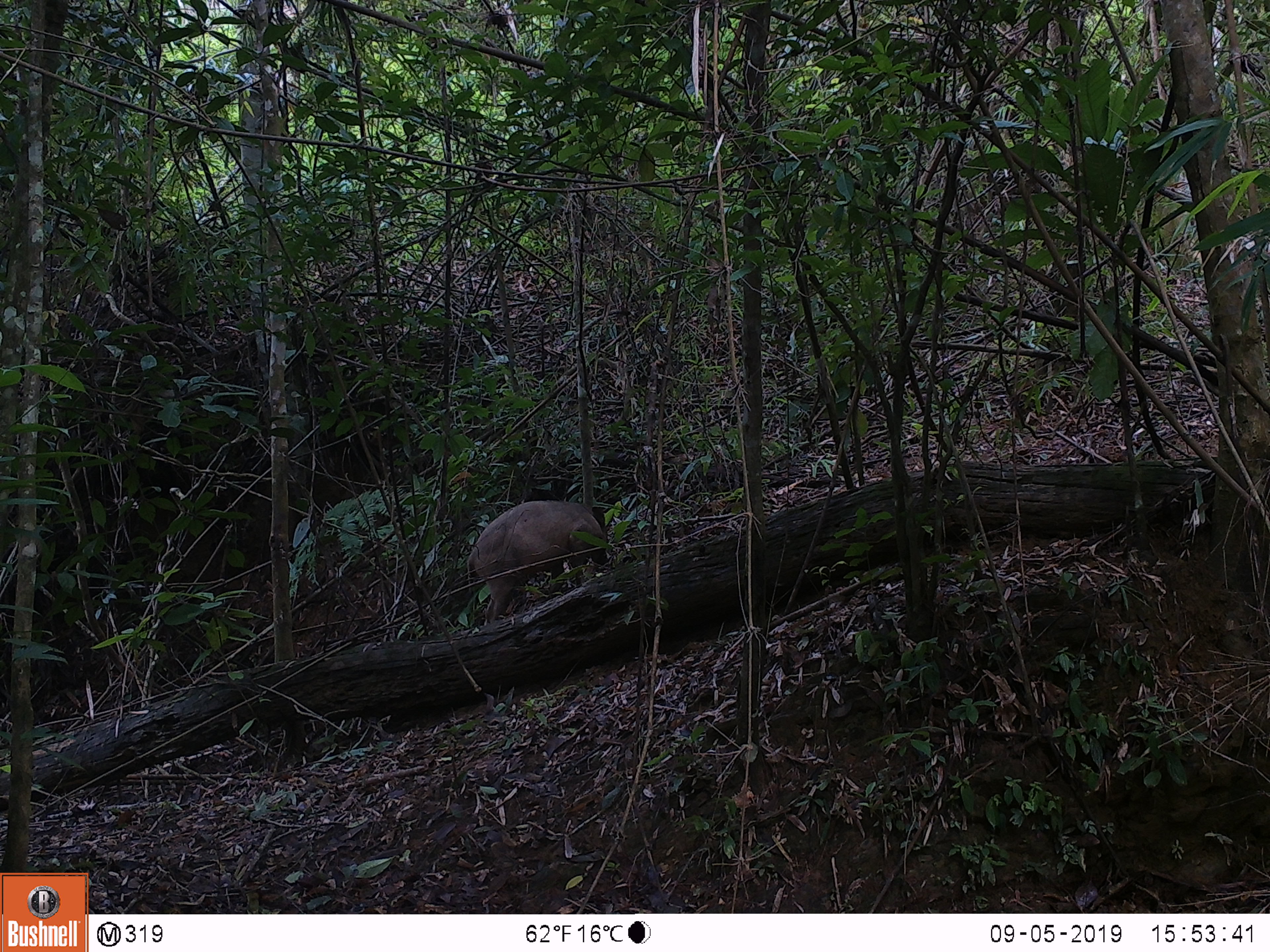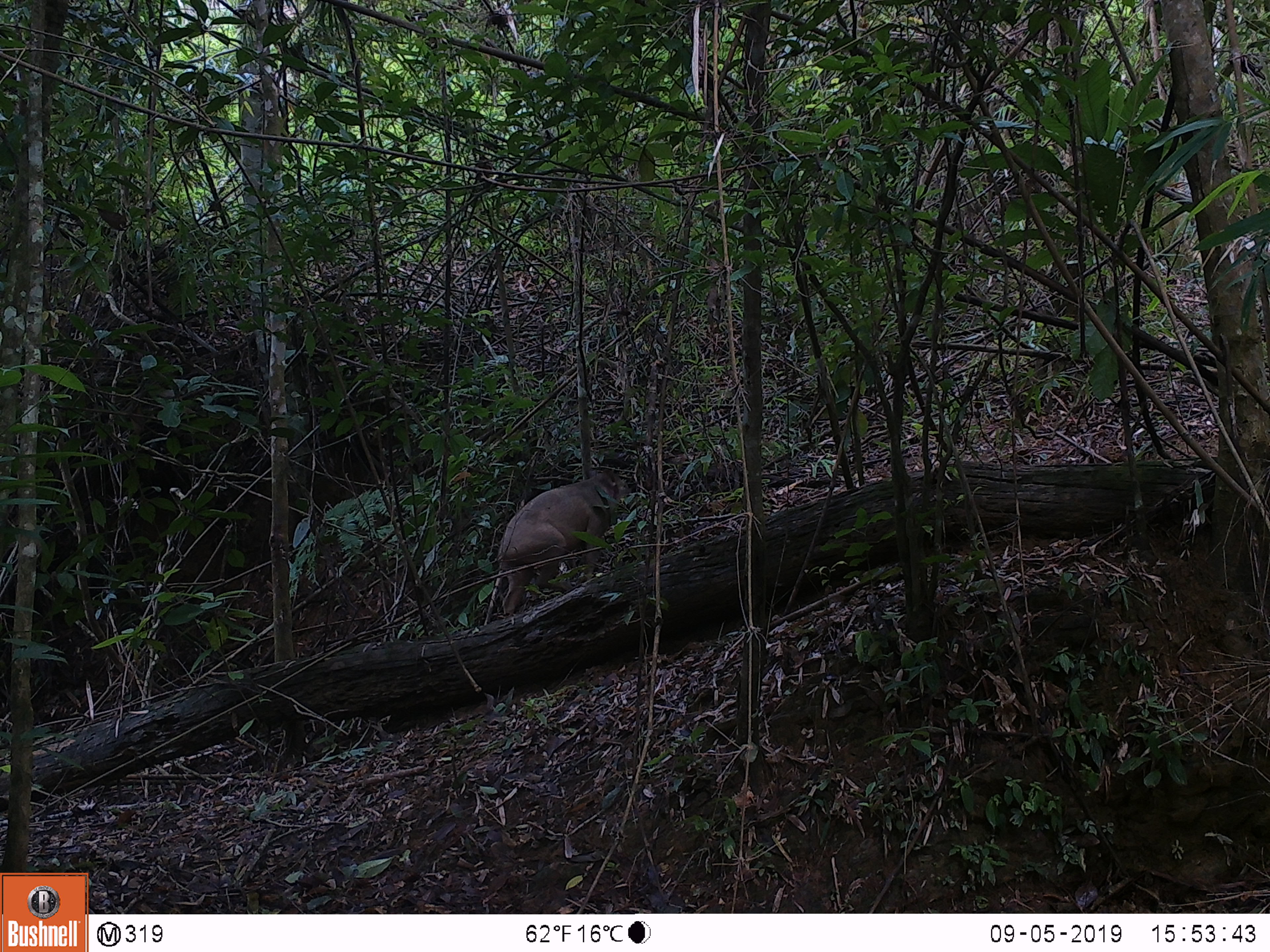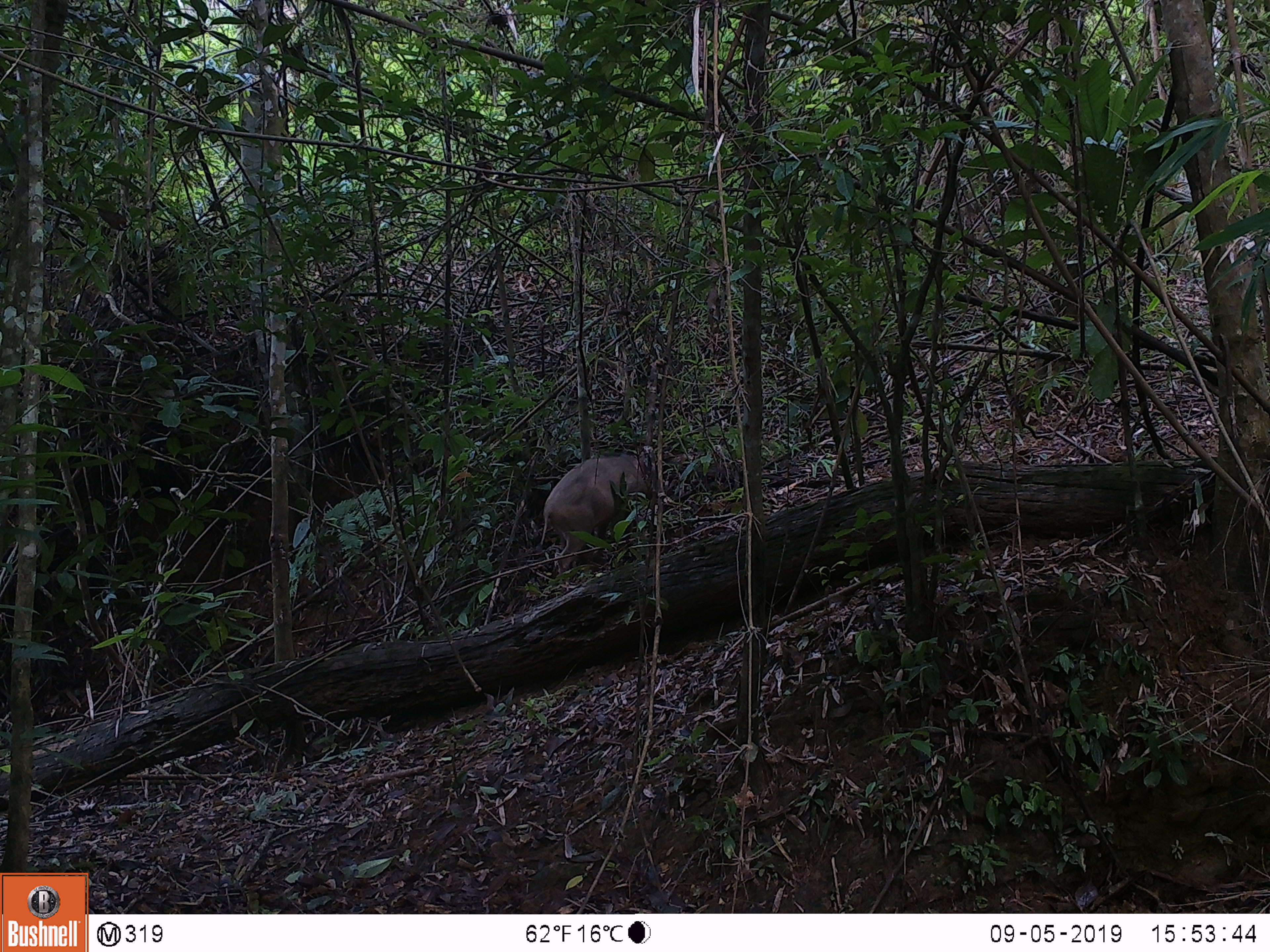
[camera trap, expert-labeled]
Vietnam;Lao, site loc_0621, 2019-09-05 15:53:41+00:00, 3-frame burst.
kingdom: Animalia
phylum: Chordata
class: Mammalia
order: Artiodactyla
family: Suidae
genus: Sus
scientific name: Sus scrofa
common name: eurasian wild pig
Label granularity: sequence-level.